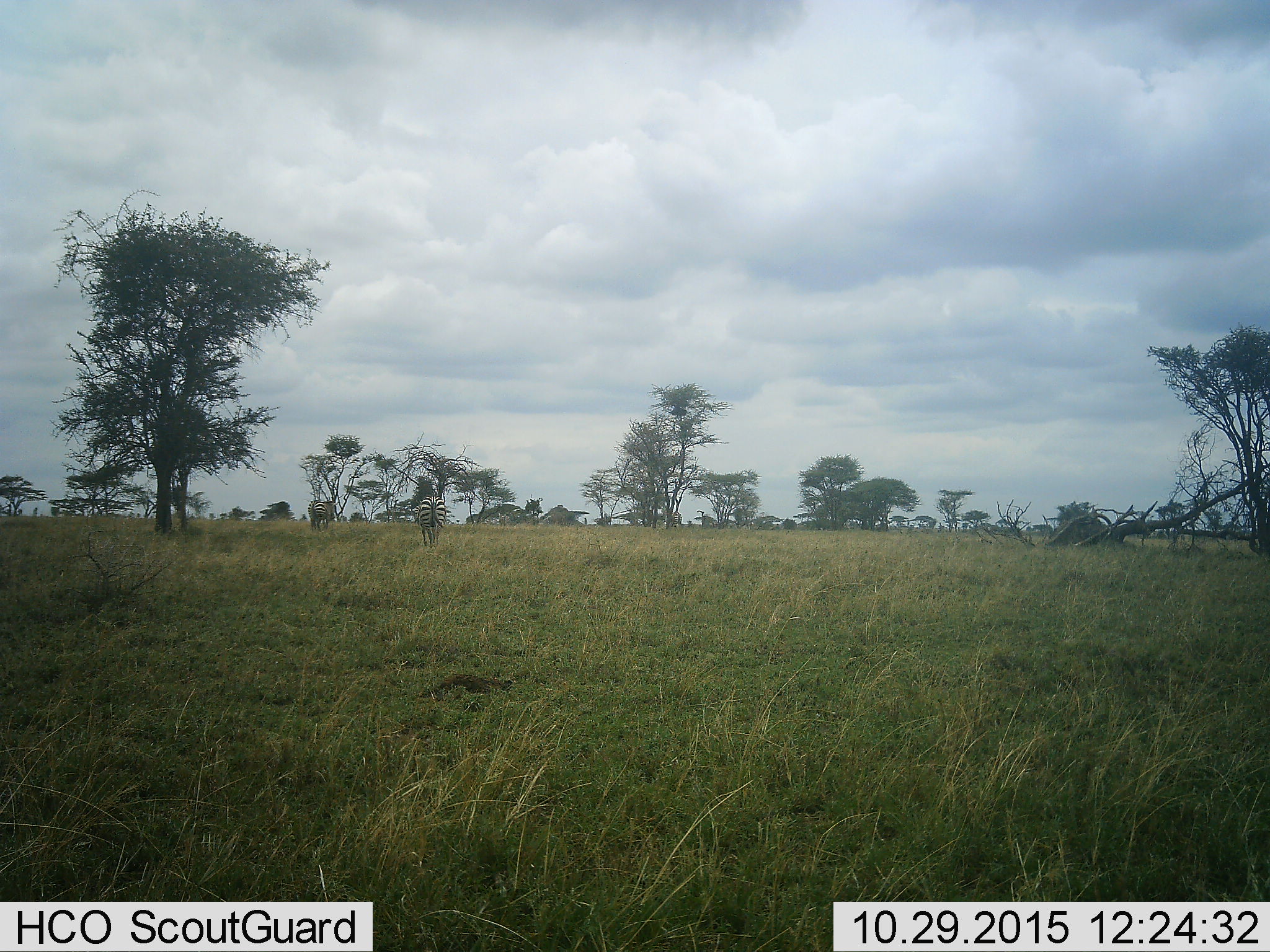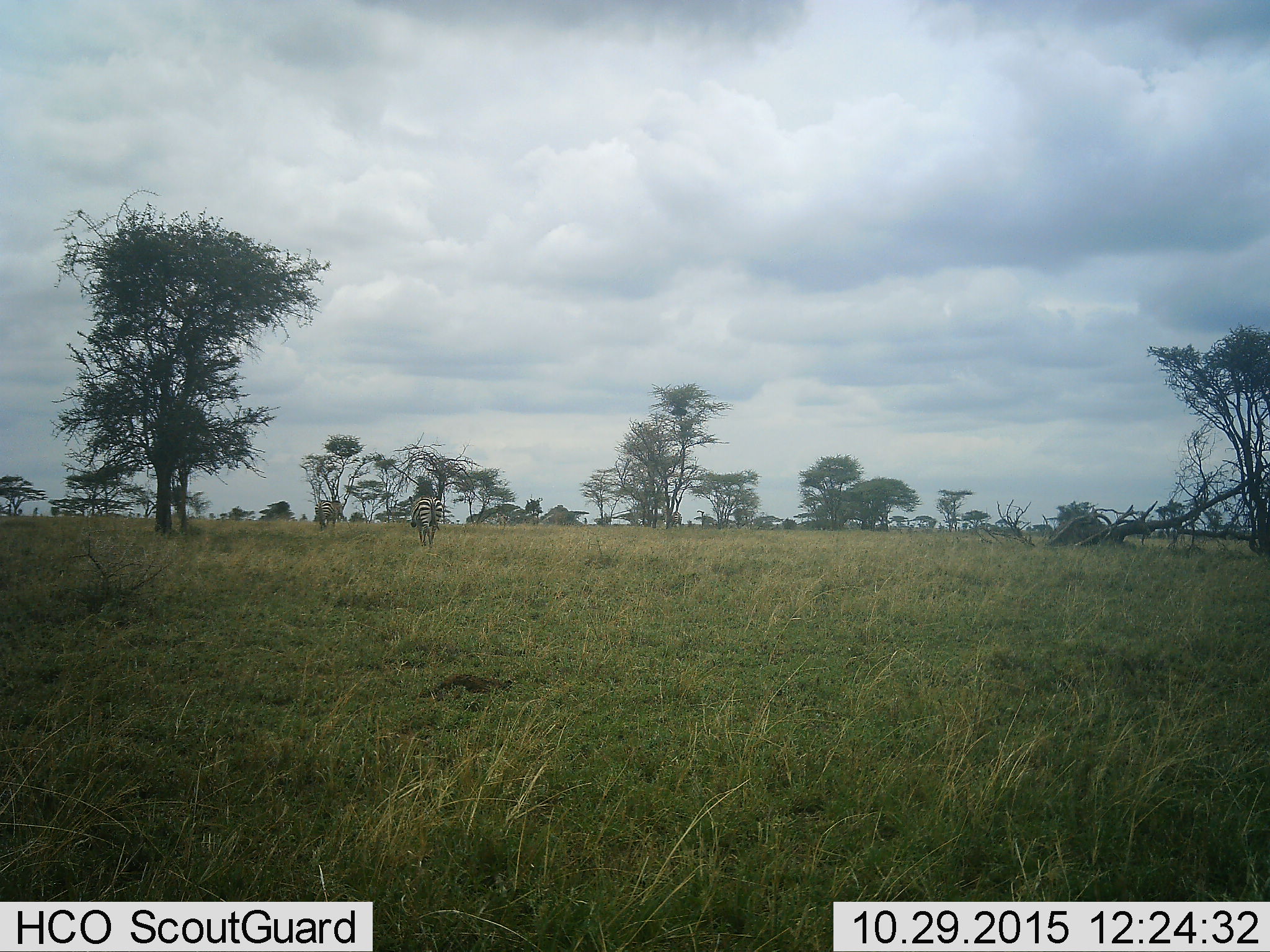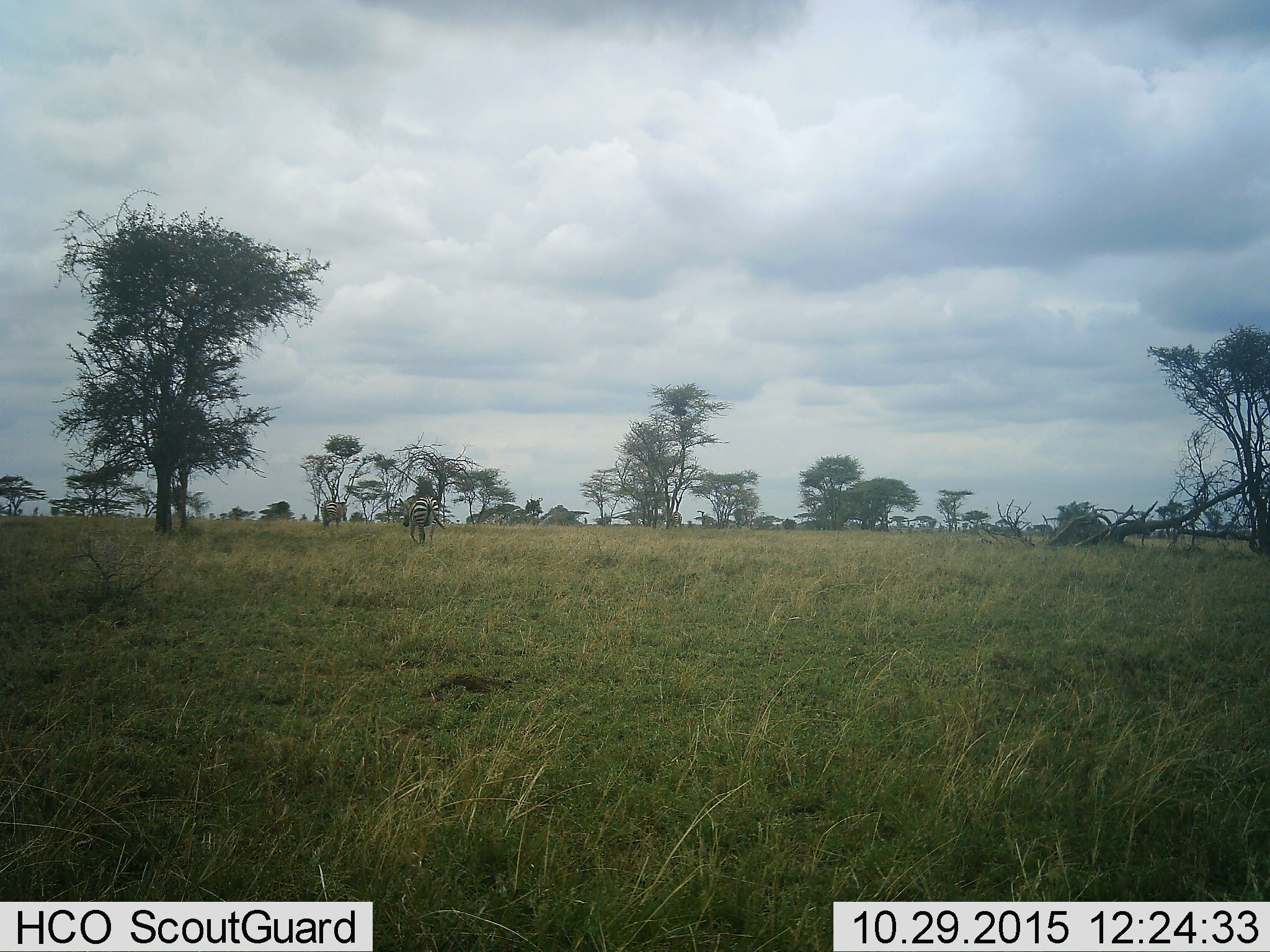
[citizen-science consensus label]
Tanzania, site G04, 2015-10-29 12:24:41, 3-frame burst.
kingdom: Animalia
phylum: Chordata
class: Mammalia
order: Perissodactyla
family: Equidae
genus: Equus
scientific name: Equus quagga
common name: plains zebra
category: zebra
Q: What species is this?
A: Zebra (plains zebra) (Equus quagga).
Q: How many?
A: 2.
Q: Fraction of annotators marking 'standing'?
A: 36%.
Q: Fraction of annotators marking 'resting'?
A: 0%.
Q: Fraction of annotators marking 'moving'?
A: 86%.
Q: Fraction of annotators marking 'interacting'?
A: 0%.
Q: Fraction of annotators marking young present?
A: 0%.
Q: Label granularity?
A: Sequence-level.